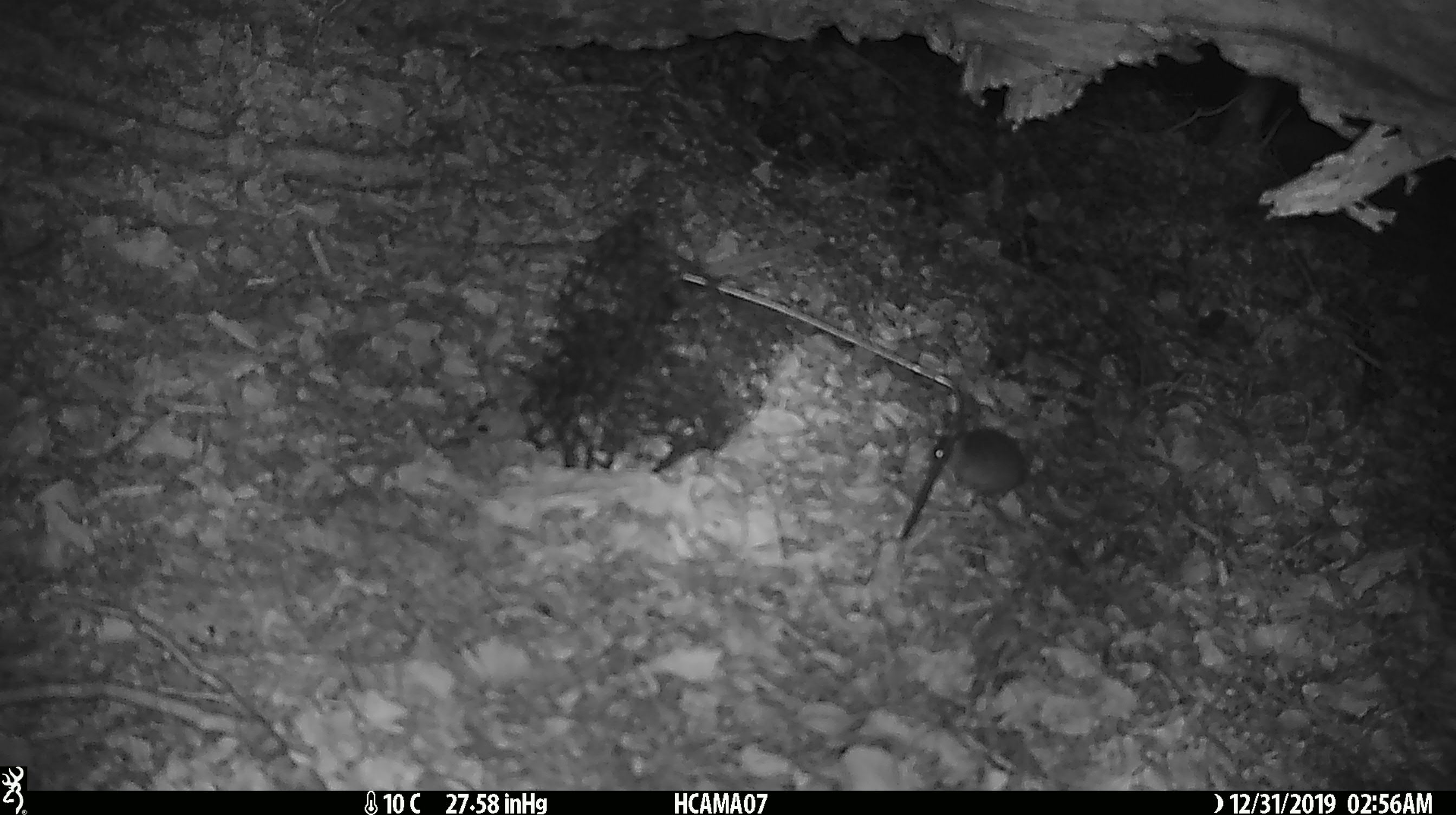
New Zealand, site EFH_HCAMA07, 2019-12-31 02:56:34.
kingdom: Animalia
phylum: Chordata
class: Mammalia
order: Rodentia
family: Muridae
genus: Mus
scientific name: Mus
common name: mouse